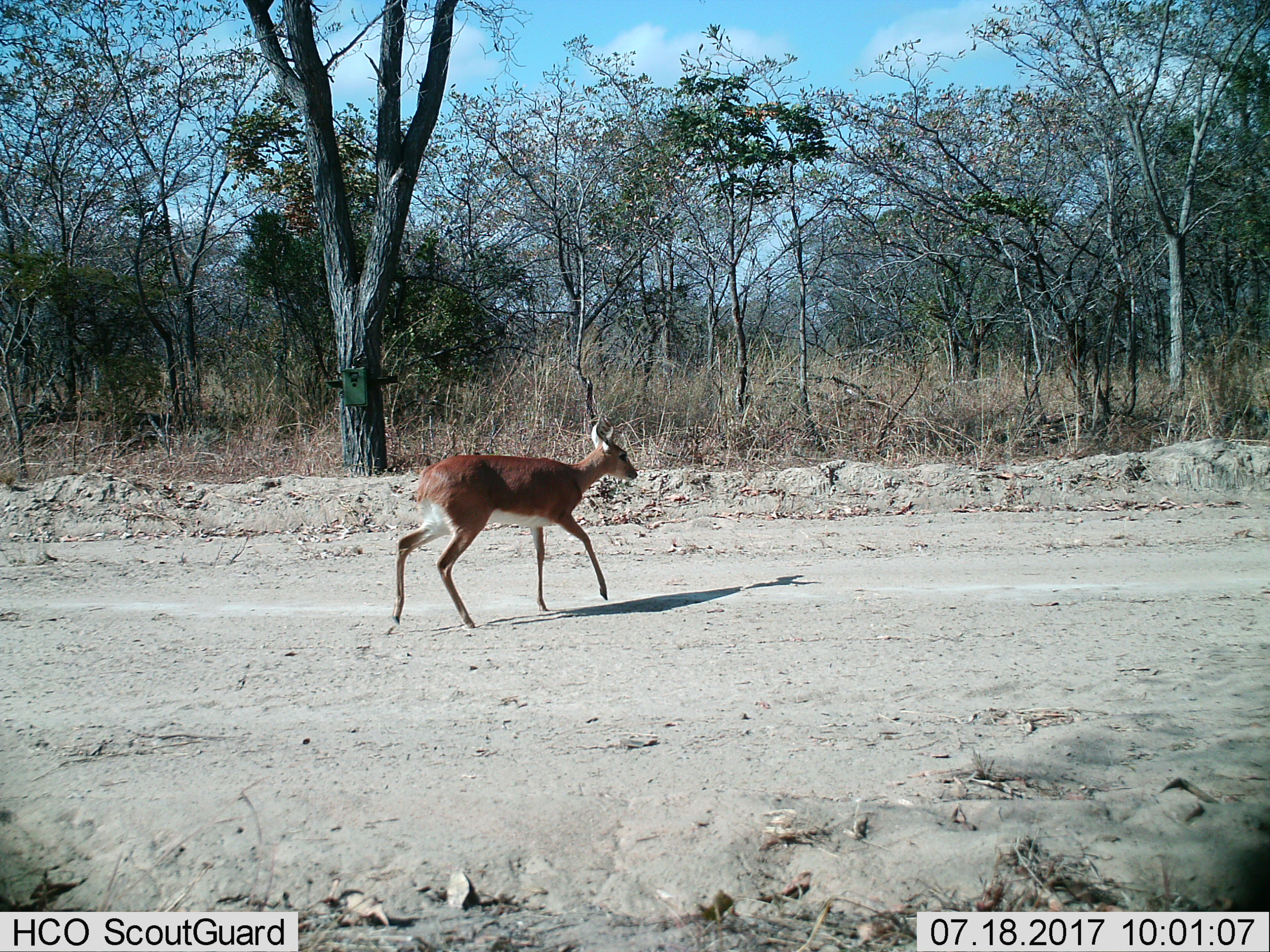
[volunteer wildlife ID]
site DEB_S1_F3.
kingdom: Animalia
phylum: Chordata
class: Mammalia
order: Artiodactyla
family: Bovidae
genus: Sylvicapra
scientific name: Sylvicapra grimmia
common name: common duiker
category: duikercommongrey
Duikercommongrey (common duiker) (Sylvicapra grimmia), count 1. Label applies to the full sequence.